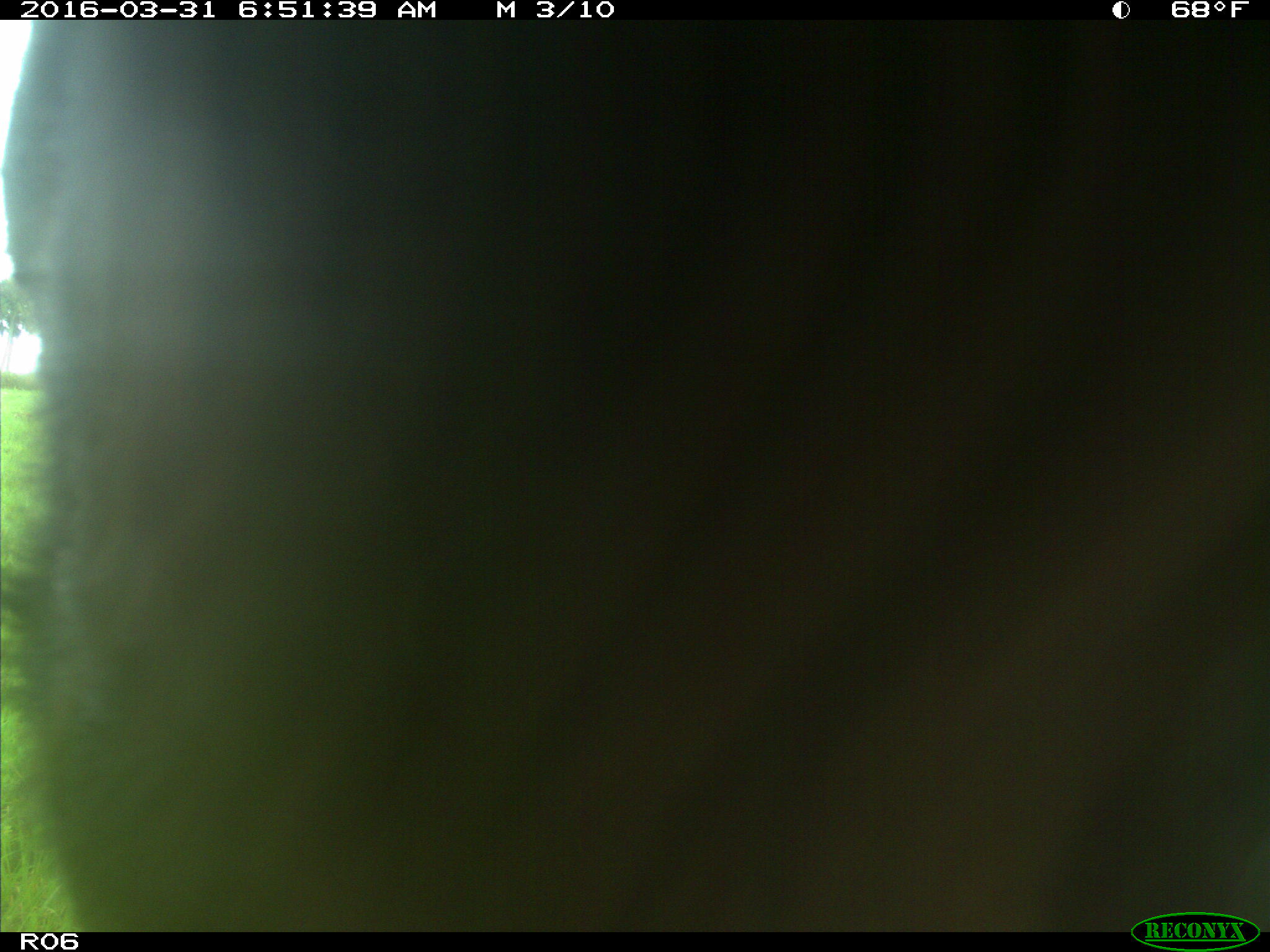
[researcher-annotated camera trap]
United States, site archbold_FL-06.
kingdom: Animalia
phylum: Chordata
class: Mammalia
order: Artiodactyla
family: Bovidae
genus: Bos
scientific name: Bos taurus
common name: domestic cow